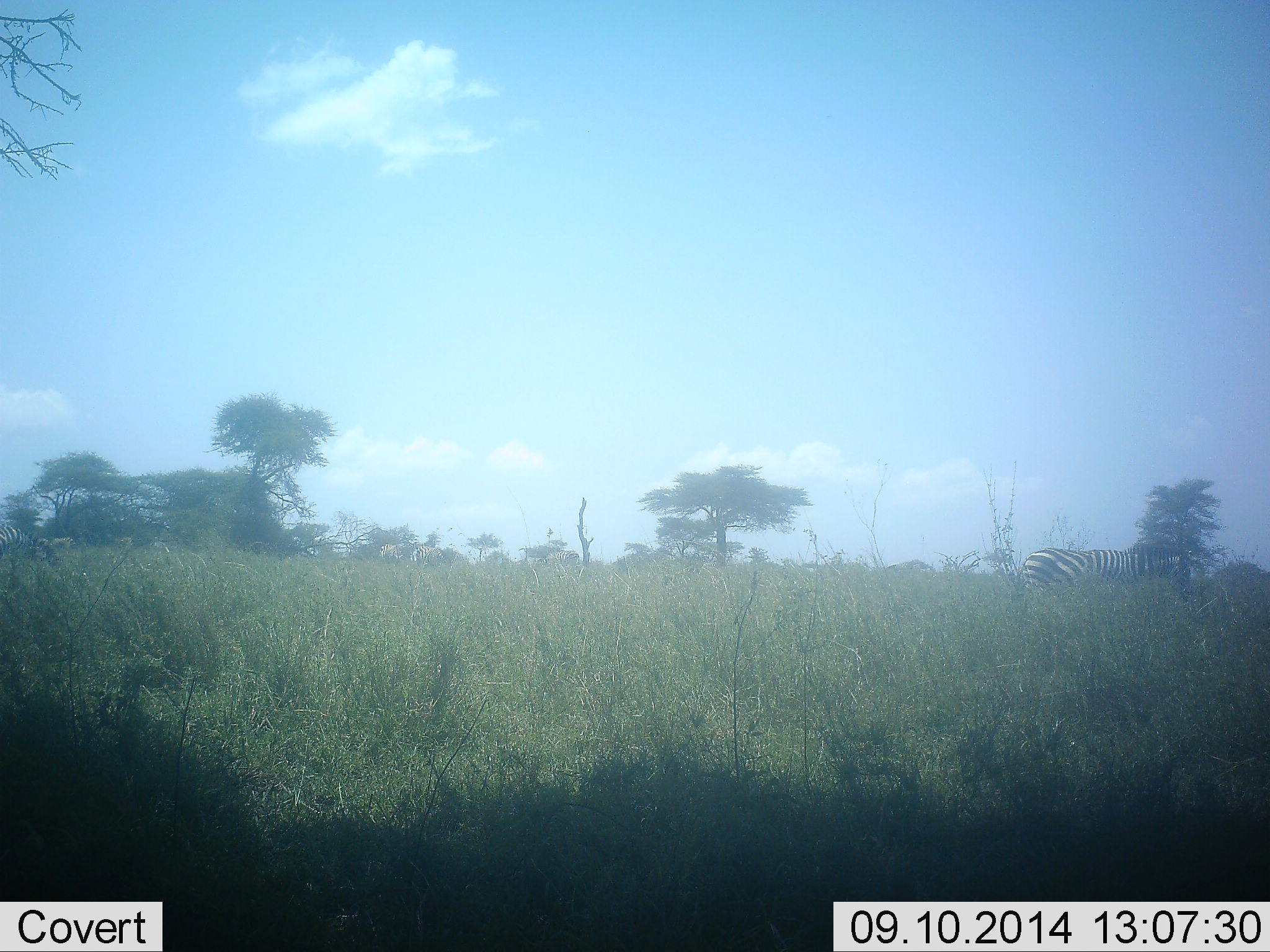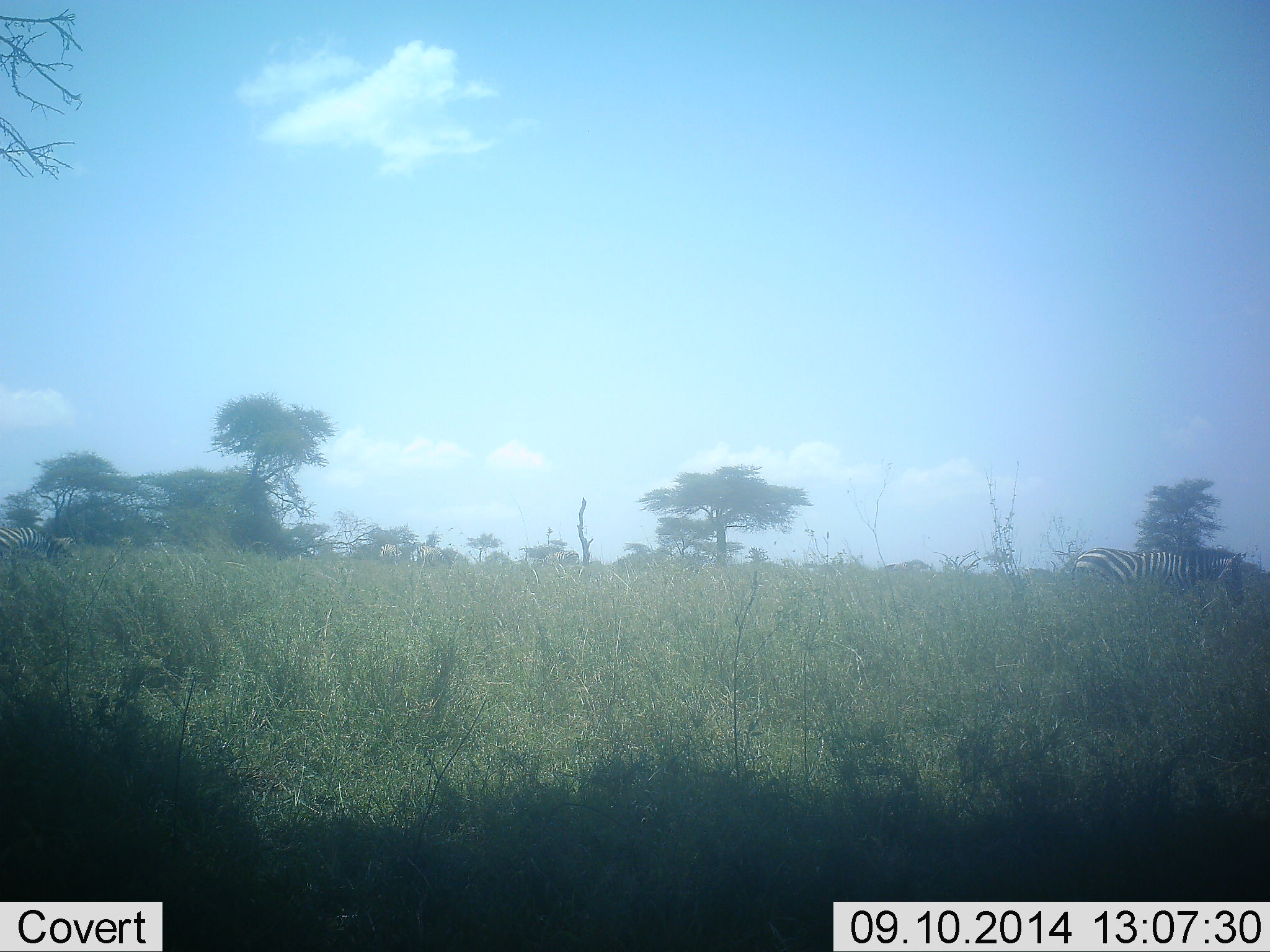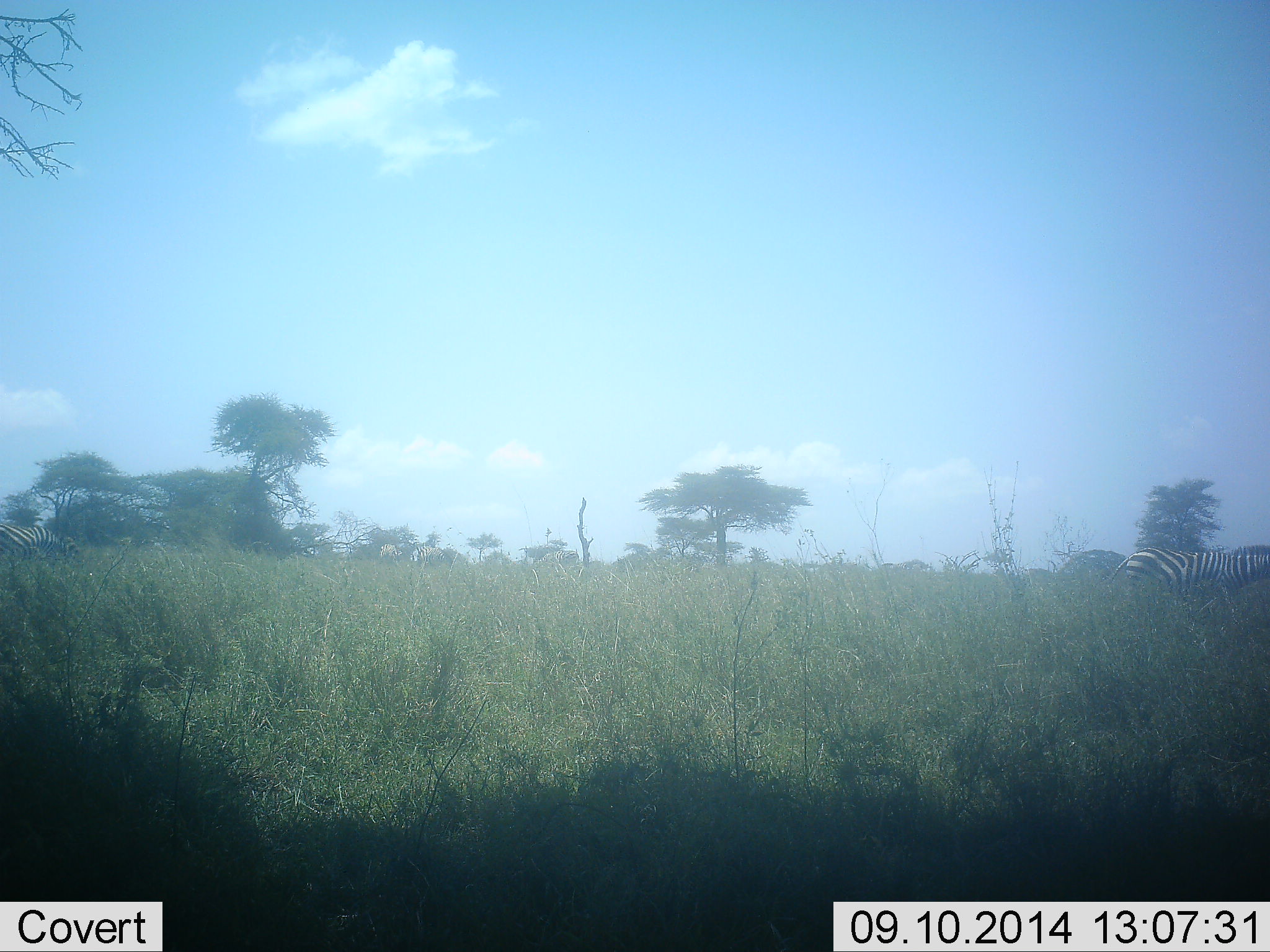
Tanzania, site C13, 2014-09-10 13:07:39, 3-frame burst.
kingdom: Animalia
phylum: Chordata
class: Mammalia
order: Perissodactyla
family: Equidae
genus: Equus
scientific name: Equus quagga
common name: plains zebra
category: zebra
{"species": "zebra (plains zebra) (Equus quagga)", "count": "2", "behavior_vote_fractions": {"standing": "30%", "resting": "0%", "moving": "80%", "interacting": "0%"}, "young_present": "0%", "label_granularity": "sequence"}